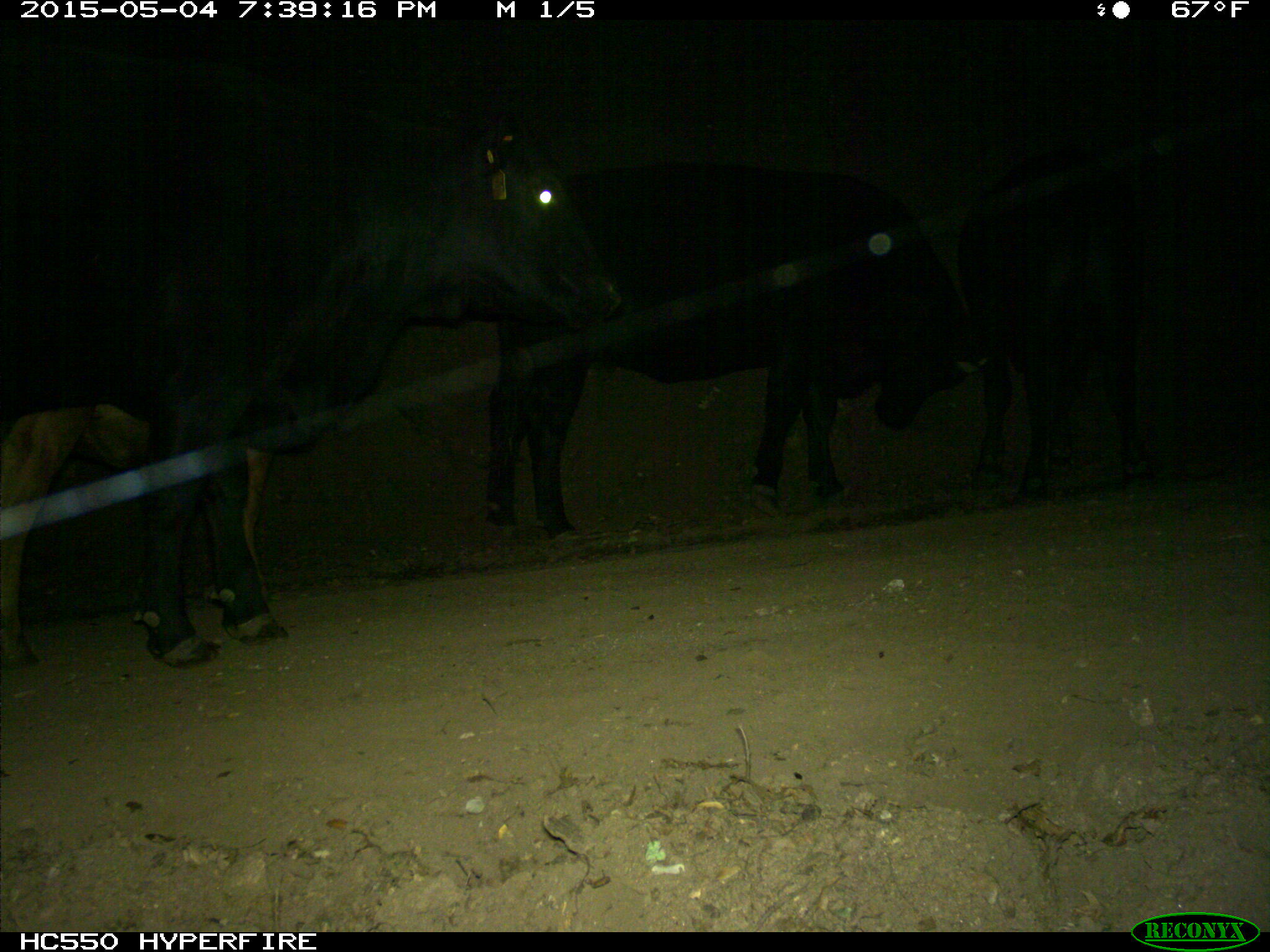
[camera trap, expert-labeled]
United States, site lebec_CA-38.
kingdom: Animalia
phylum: Chordata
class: Mammalia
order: Artiodactyla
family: Bovidae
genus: Bos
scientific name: Bos taurus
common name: domestic cow